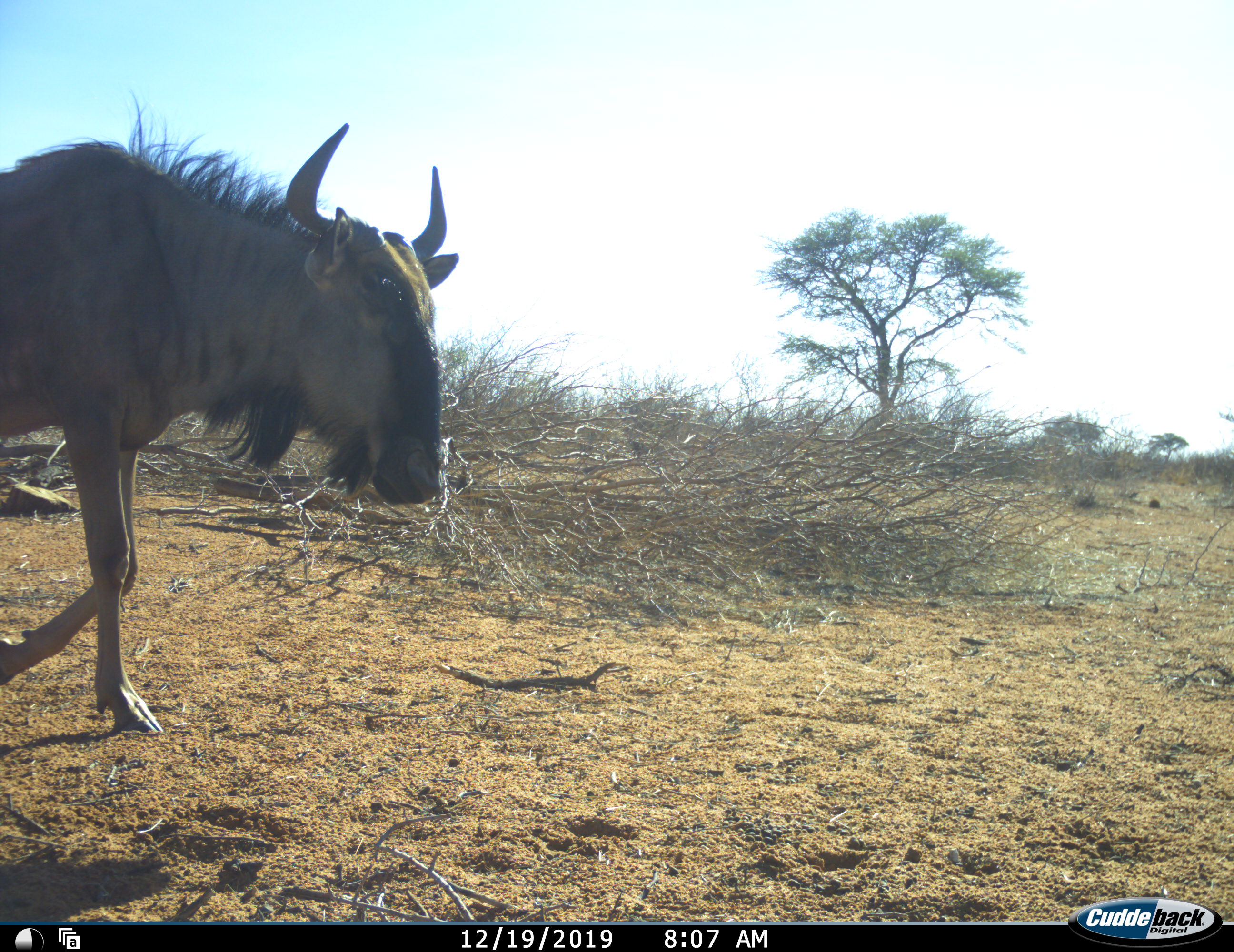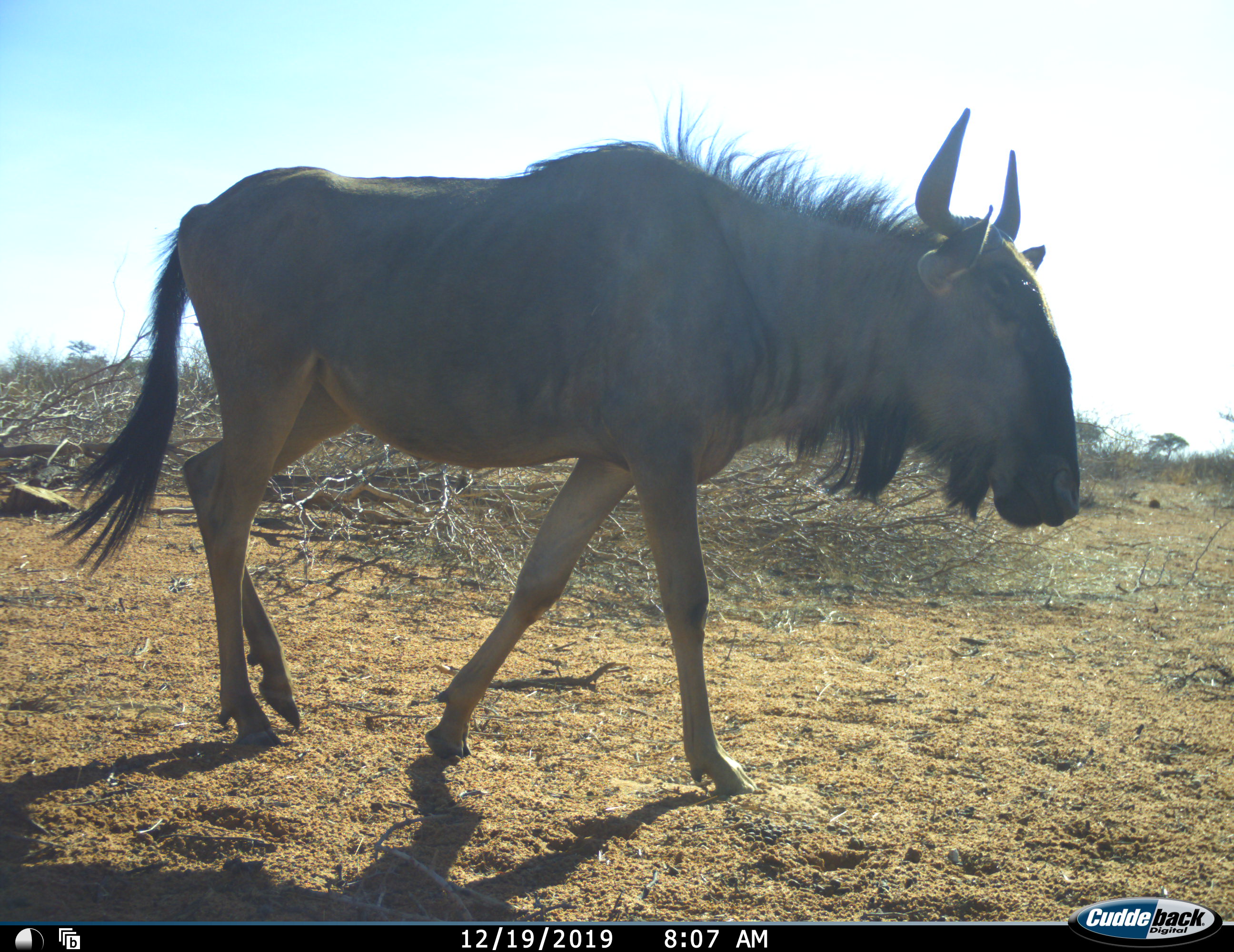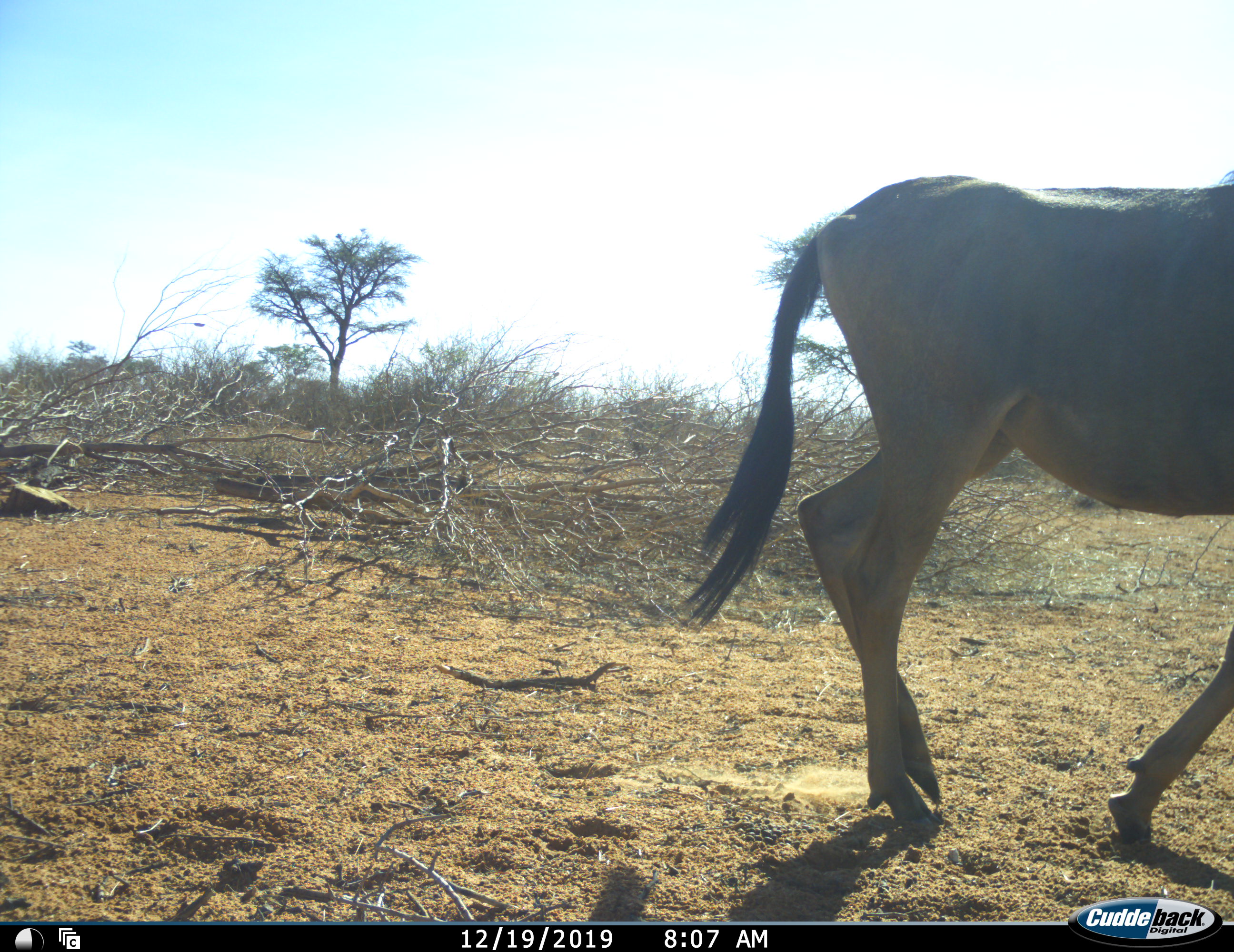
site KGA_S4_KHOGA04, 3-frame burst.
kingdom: Animalia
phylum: Chordata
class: Mammalia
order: Artiodactyla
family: Bovidae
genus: Connochaetes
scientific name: Connochaetes taurinus taurinus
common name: blue wildebeest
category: wildebeestblue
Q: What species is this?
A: Wildebeestblue (blue wildebeest) (Connochaetes taurinus taurinus).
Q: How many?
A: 1.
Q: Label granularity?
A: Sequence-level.